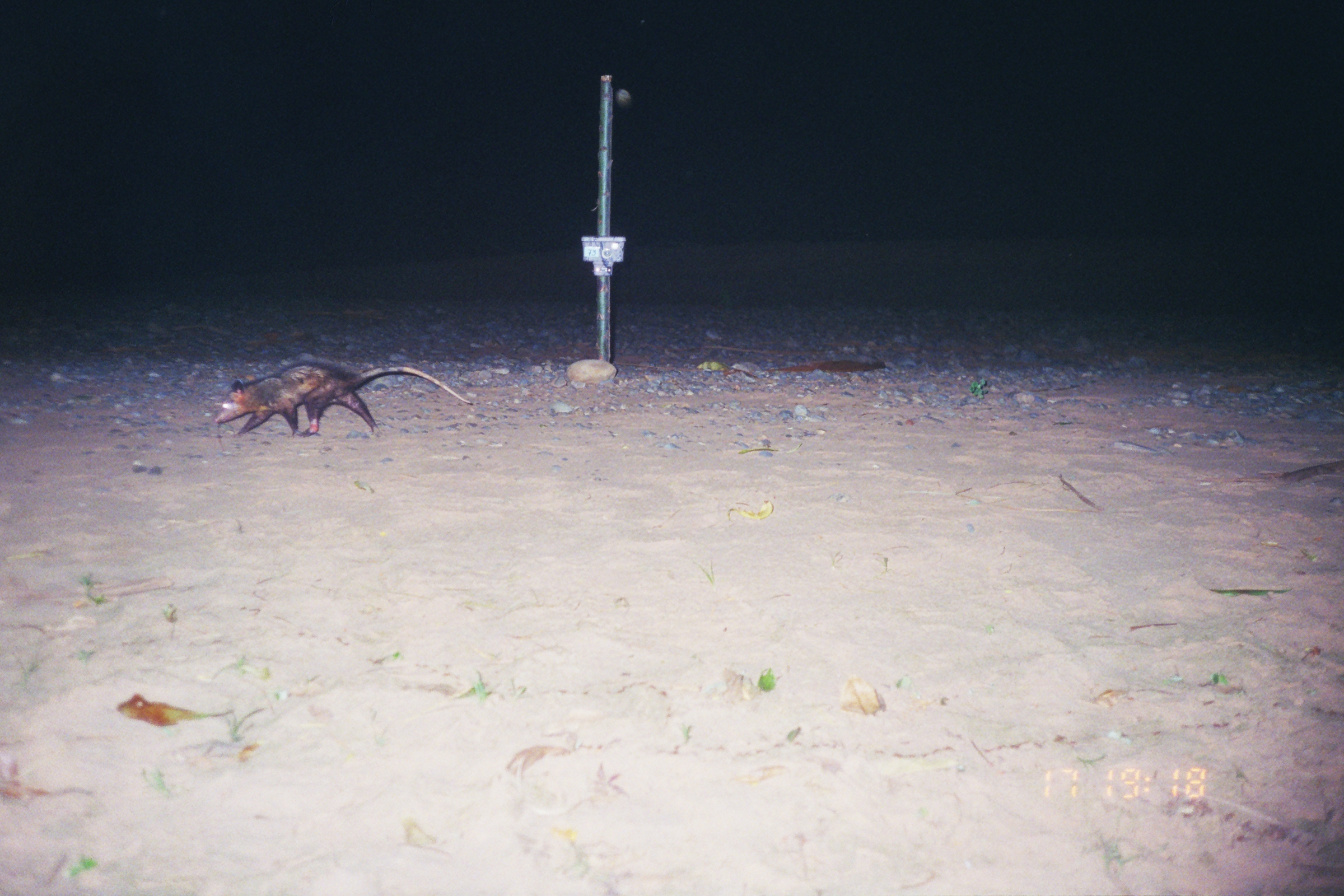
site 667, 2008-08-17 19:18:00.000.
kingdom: Animalia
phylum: Chordata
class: Mammalia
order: Didelphimorphia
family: Didelphidae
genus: Didelphis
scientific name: Didelphis marsupialis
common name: southern opossum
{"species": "Didelphis marsupialis (southern opossum)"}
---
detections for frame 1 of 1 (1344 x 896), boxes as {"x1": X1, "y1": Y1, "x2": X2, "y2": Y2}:
didelphis marsupialis: {"x1": 214, "y1": 359, "x2": 471, "y2": 437}